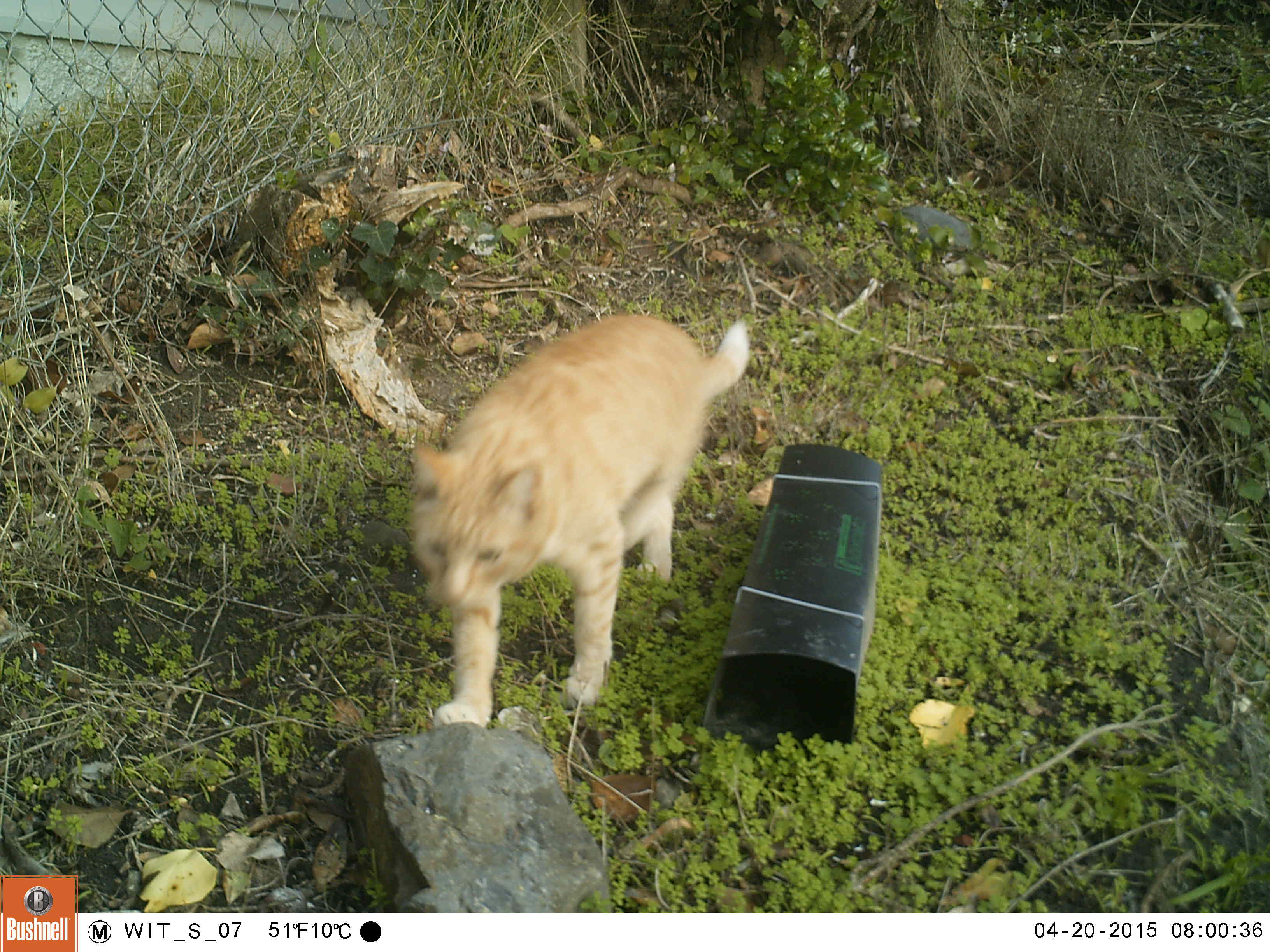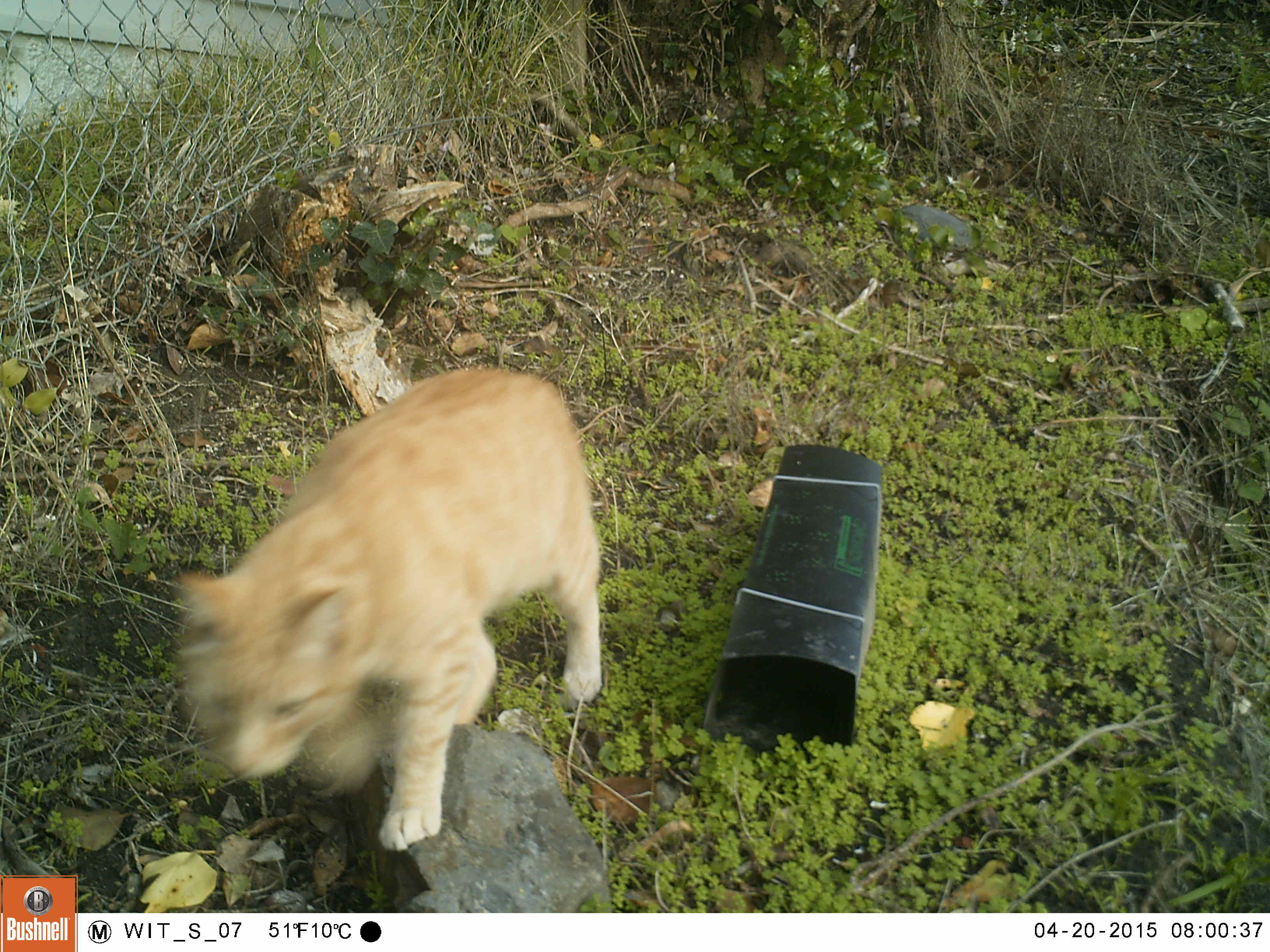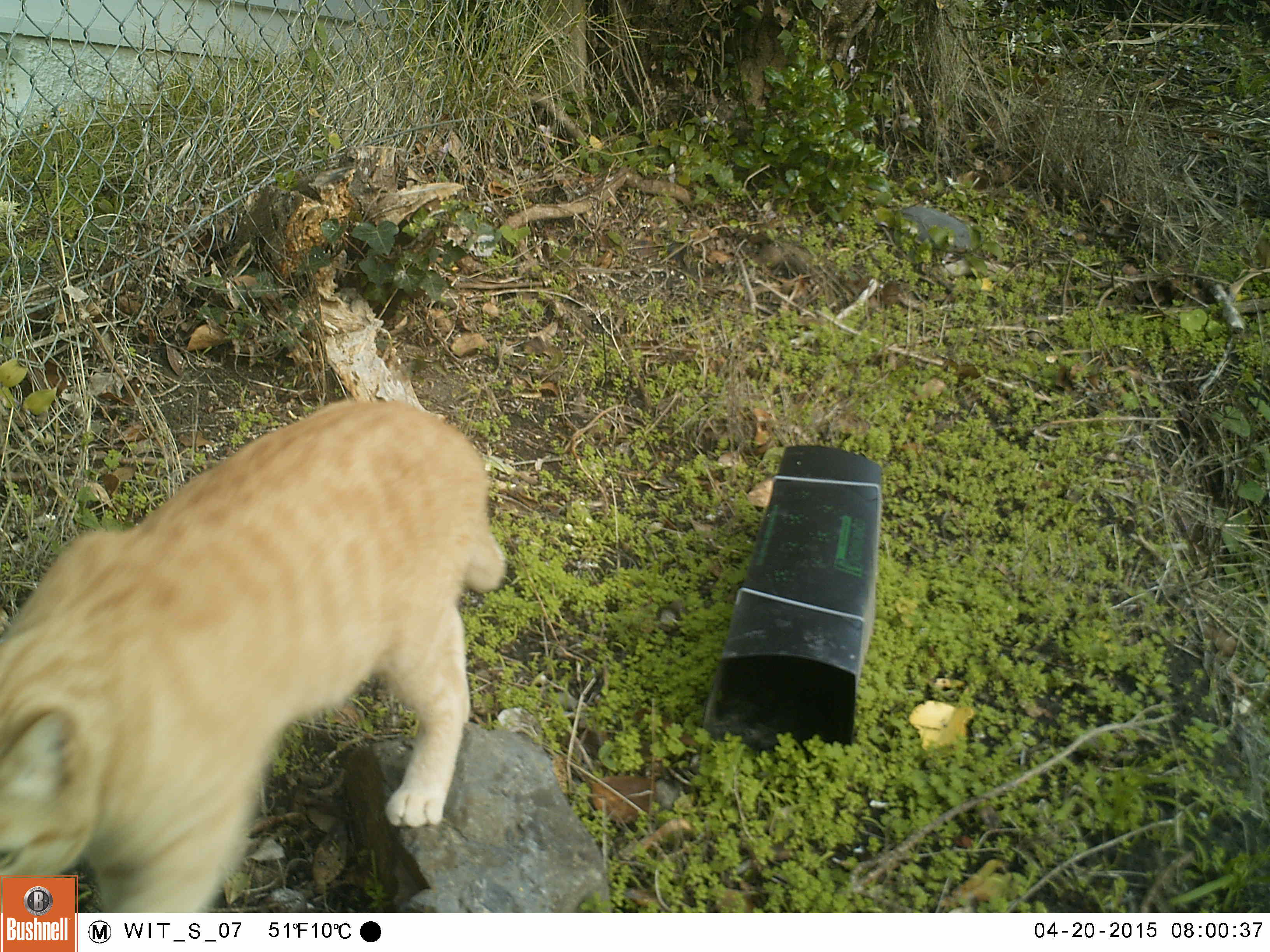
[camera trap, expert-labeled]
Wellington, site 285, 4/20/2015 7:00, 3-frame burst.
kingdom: Animalia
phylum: Chordata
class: Mammalia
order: Carnivora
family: Felidae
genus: Felis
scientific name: Felis catus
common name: cat